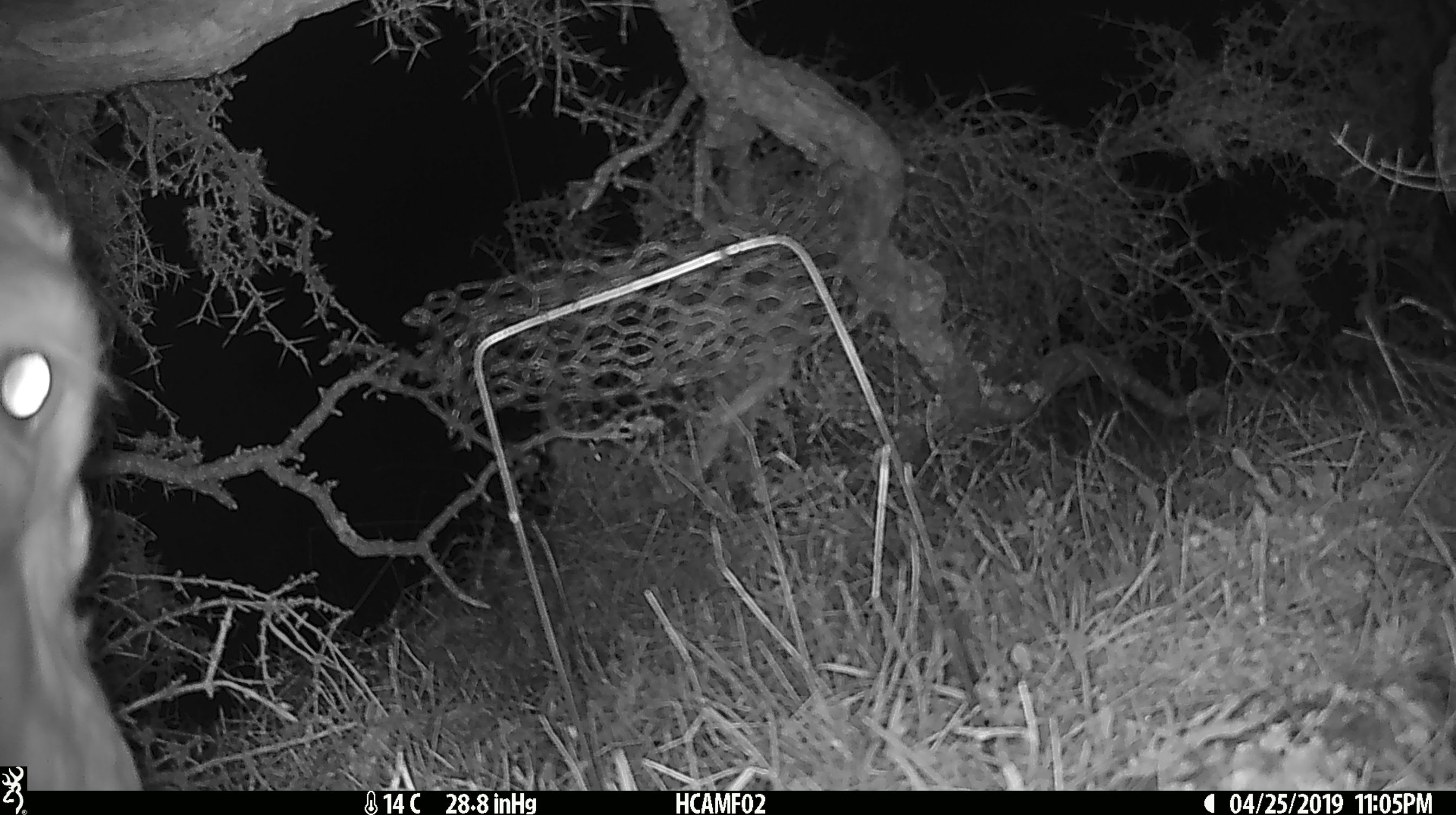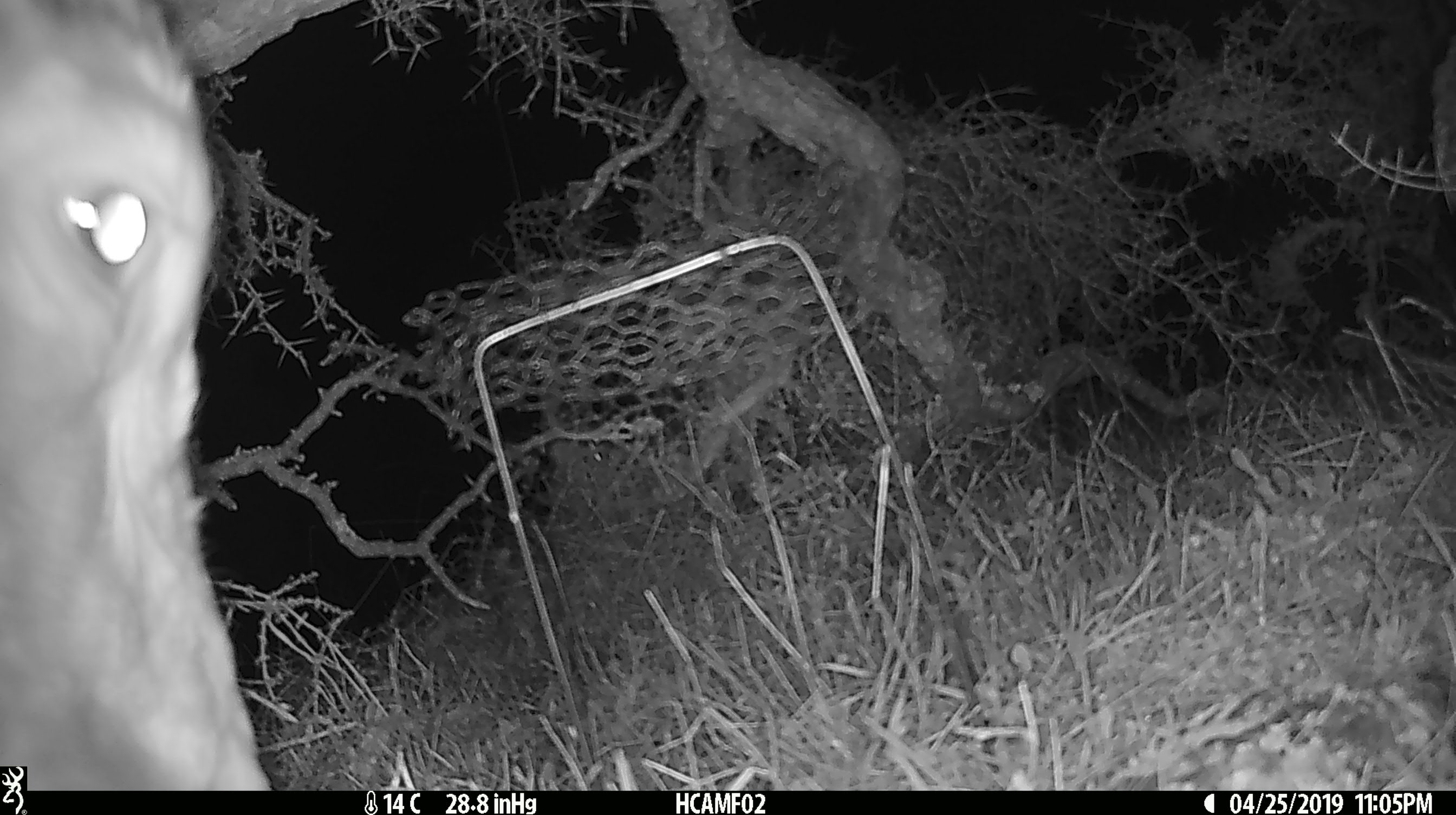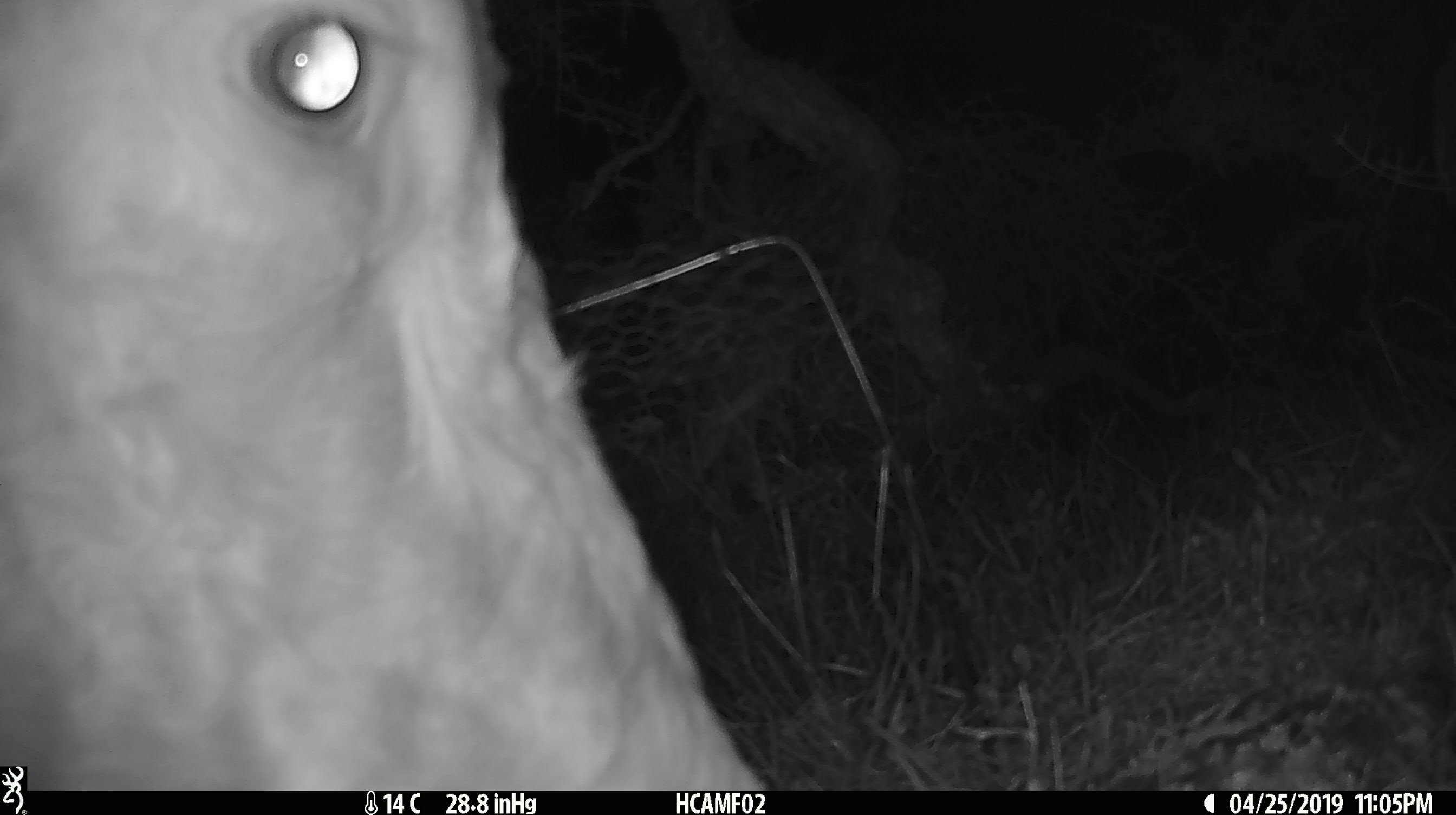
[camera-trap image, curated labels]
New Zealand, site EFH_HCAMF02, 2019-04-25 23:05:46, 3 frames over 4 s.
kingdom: Animalia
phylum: Chordata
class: Mammalia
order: Artiodactyla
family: Bovidae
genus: Bos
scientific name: Bos taurus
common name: domestic cow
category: cow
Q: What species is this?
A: Cow (domestic cow) (Bos taurus).